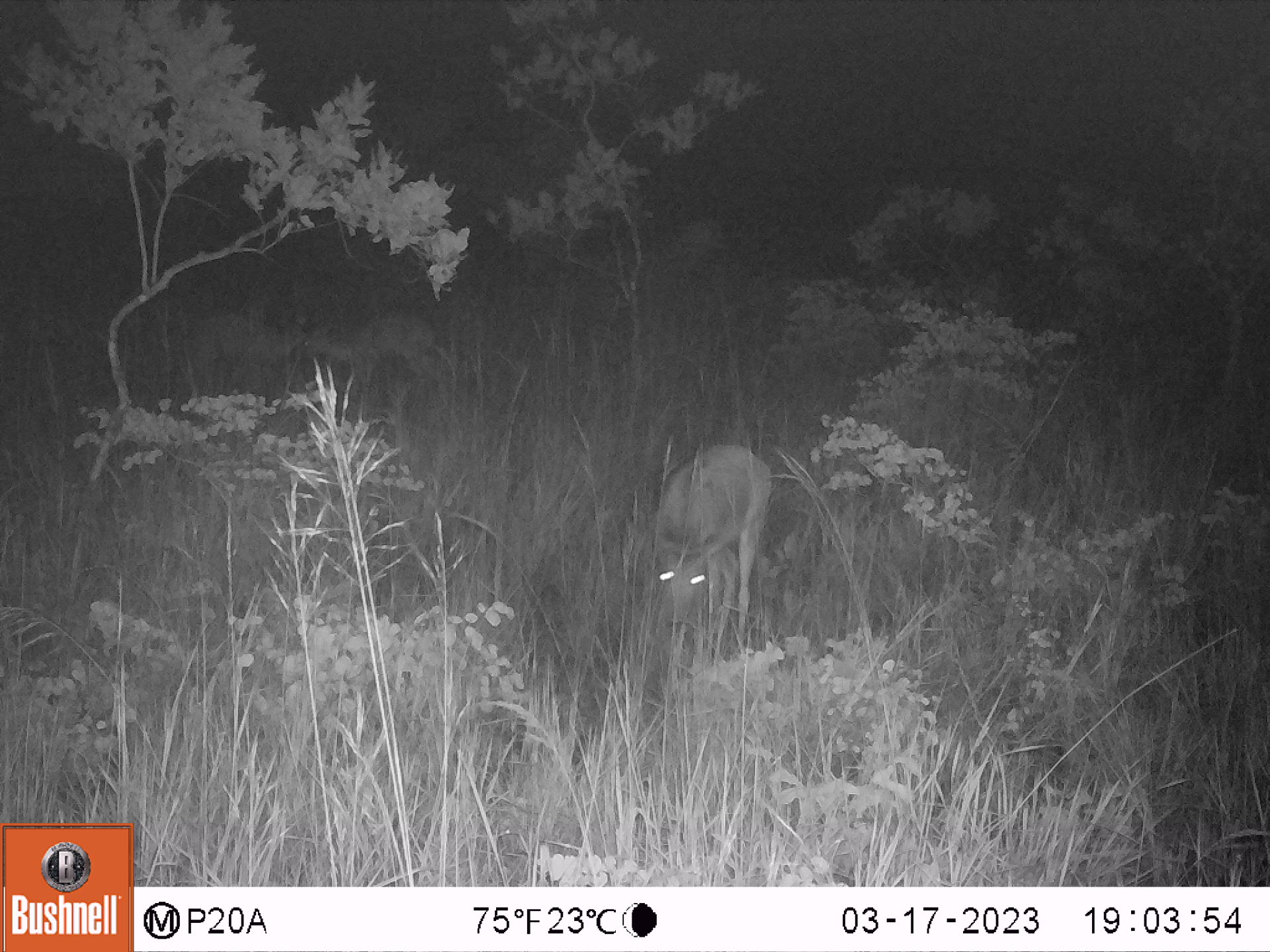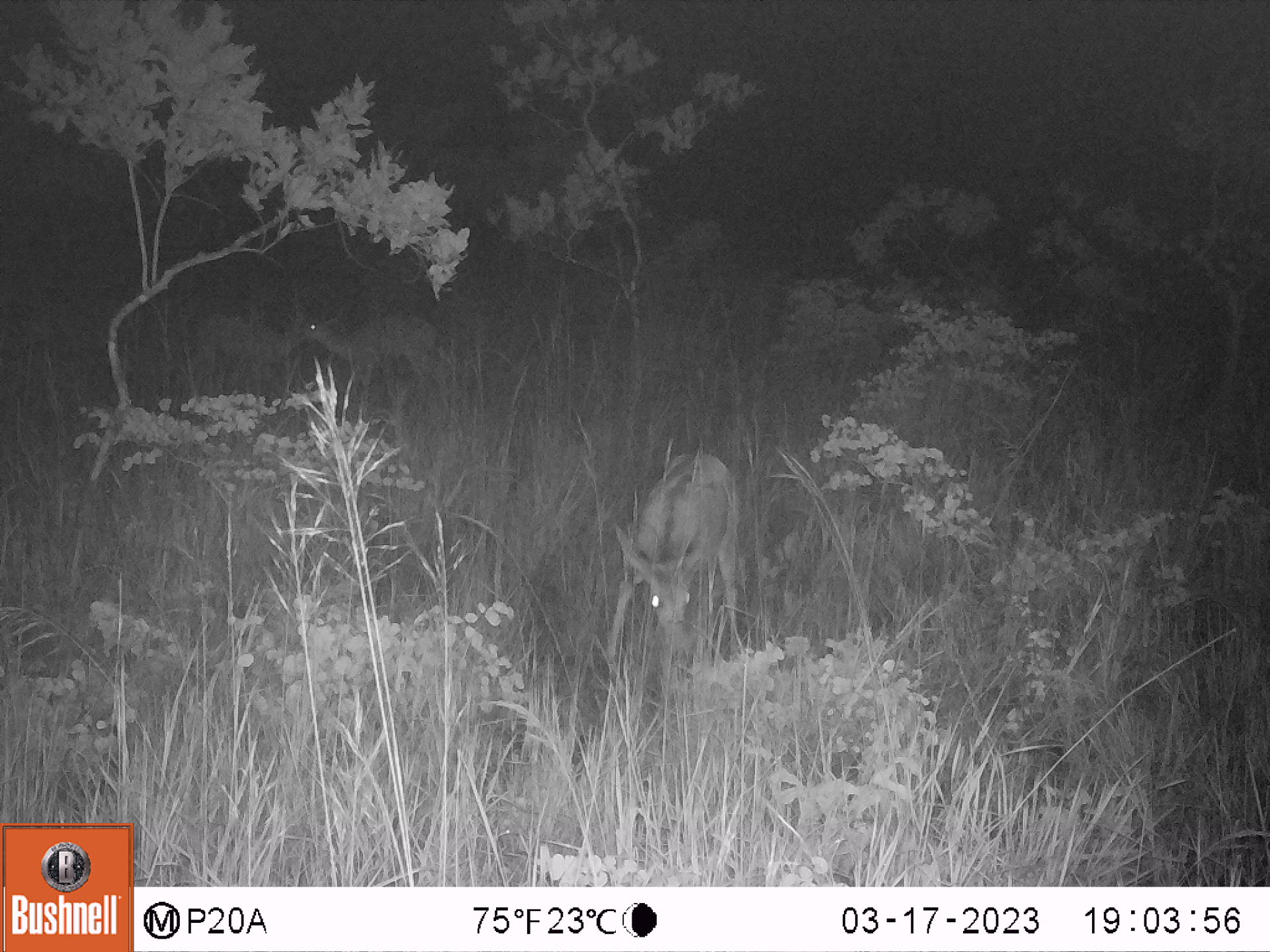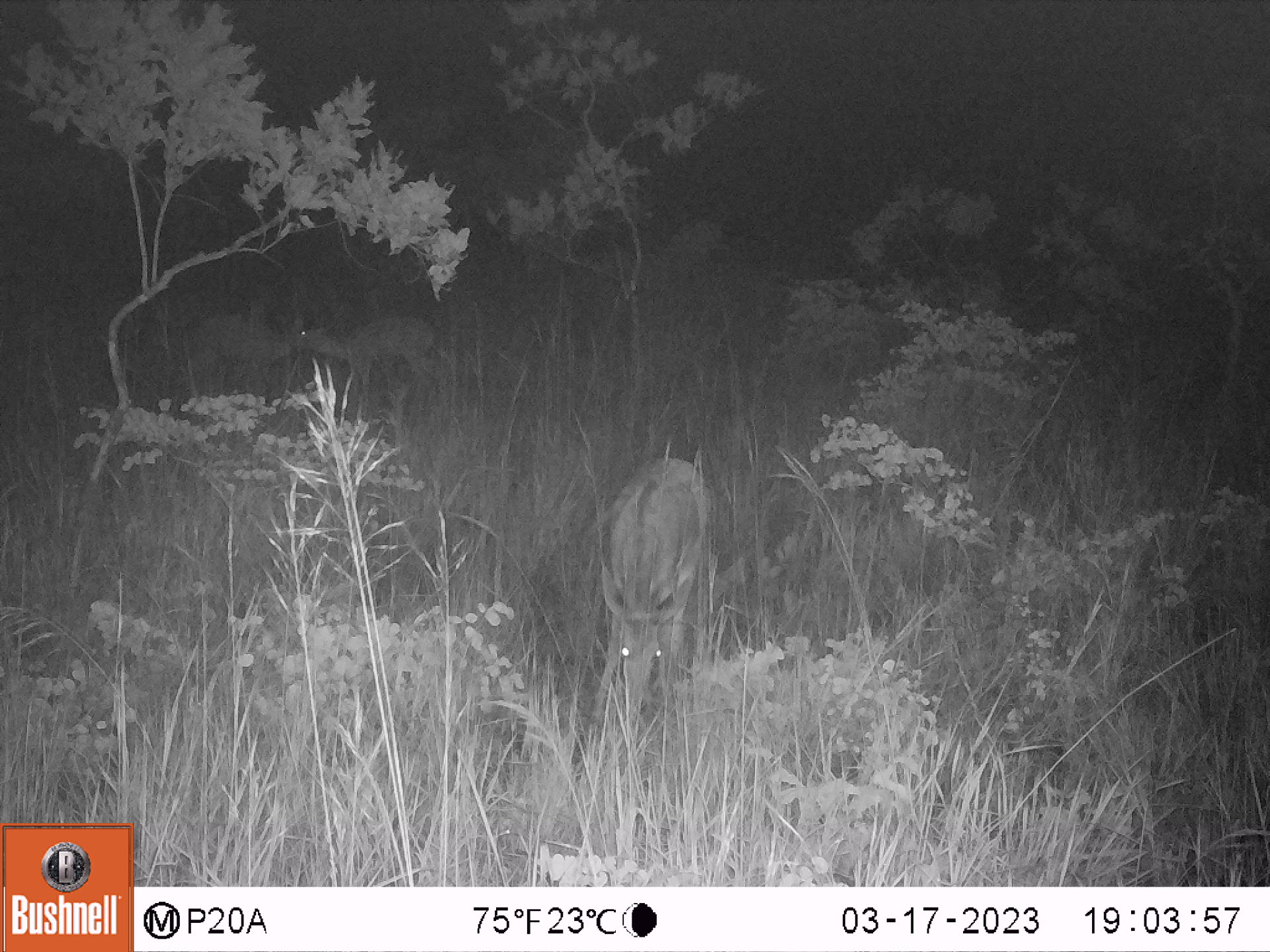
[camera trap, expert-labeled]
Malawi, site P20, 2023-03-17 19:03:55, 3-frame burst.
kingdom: Animalia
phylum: Chordata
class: Mammalia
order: Artiodactyla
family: Bovidae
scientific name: Antilopinae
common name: small antelope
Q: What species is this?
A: Small antelope (Antilopinae).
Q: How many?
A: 3.